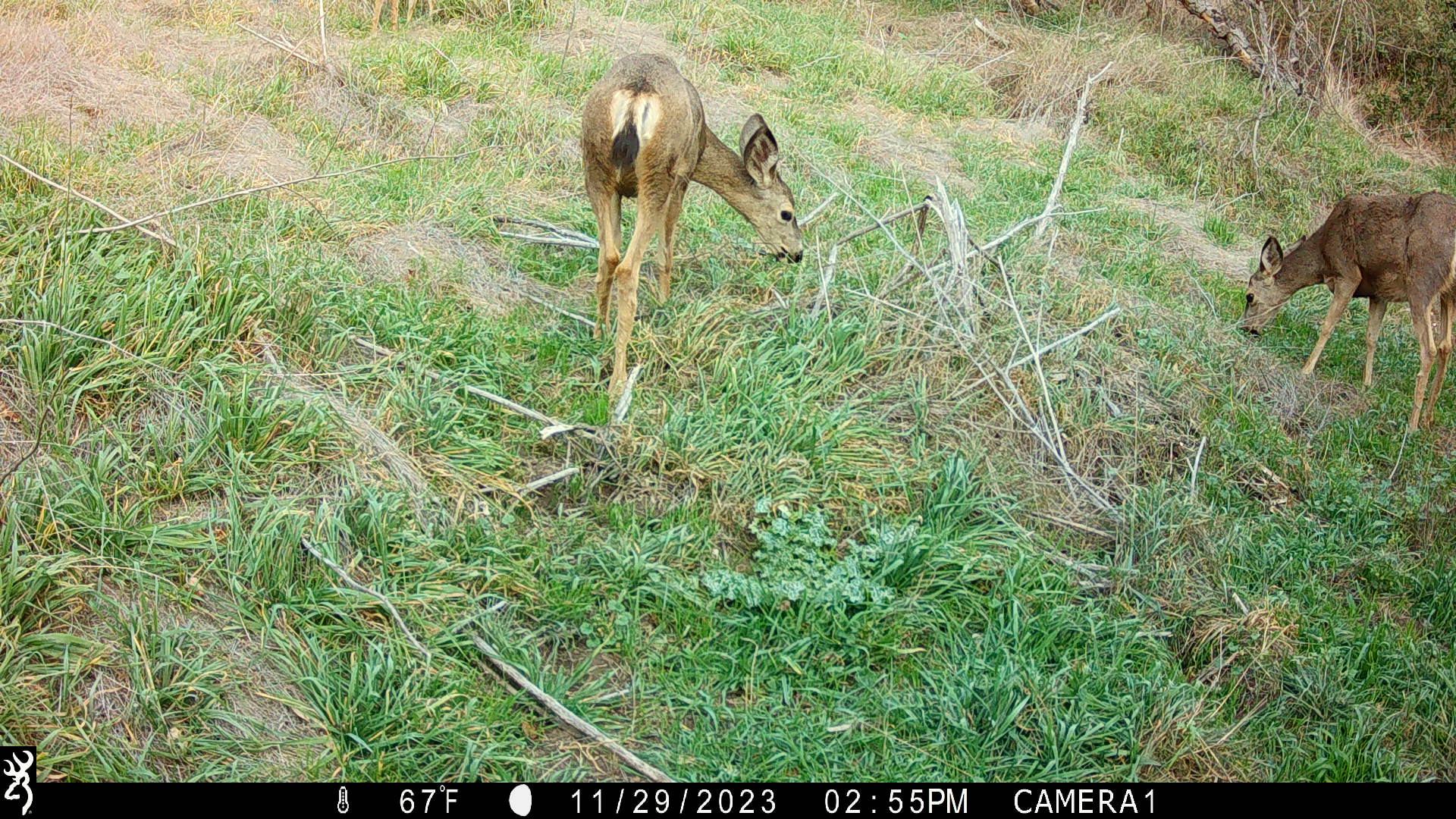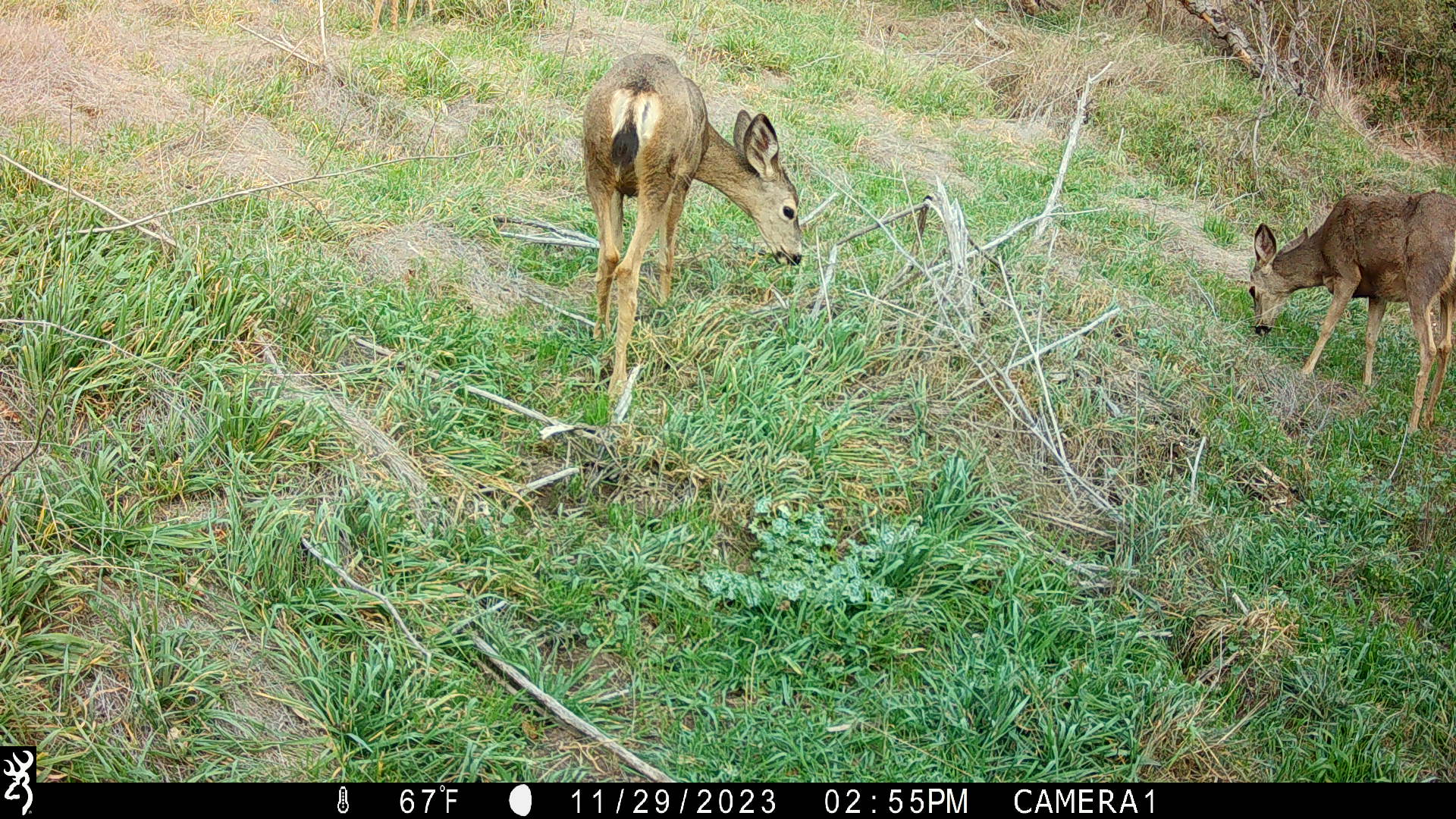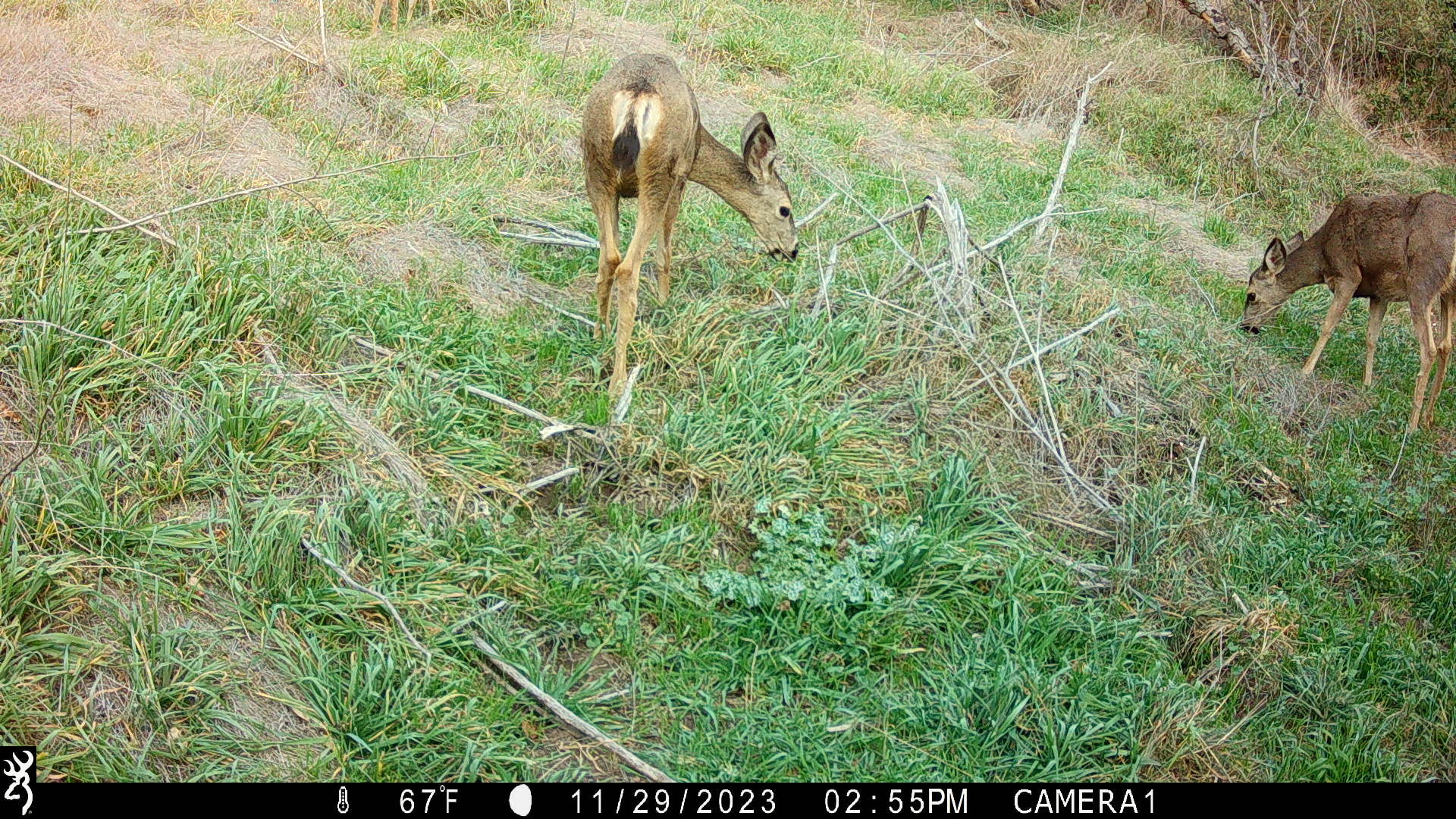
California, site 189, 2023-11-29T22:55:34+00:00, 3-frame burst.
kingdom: Animalia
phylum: Chordata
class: Mammalia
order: Artiodactyla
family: Cervidae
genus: Odocoileus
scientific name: Odocoileus hemionus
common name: mule deer